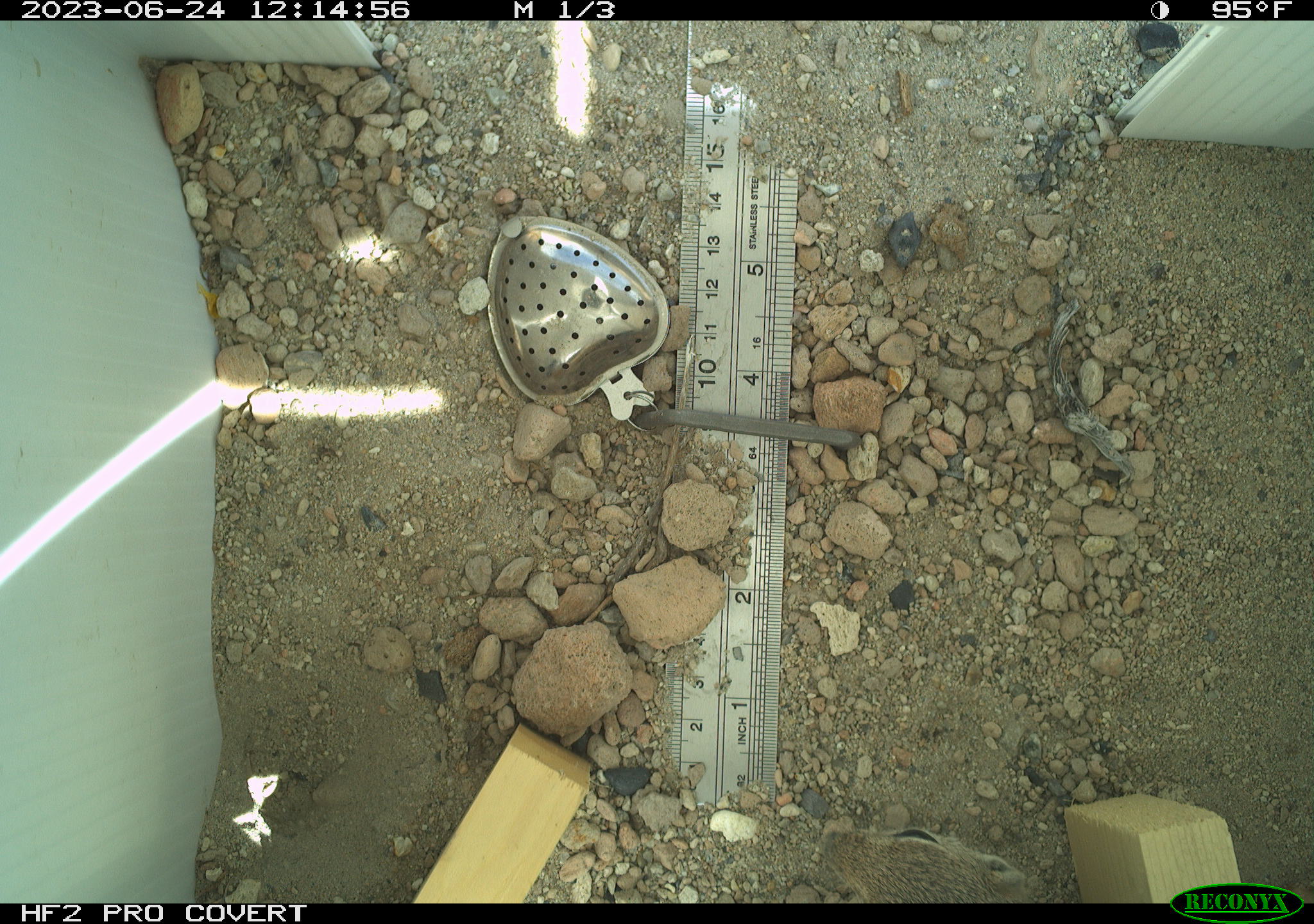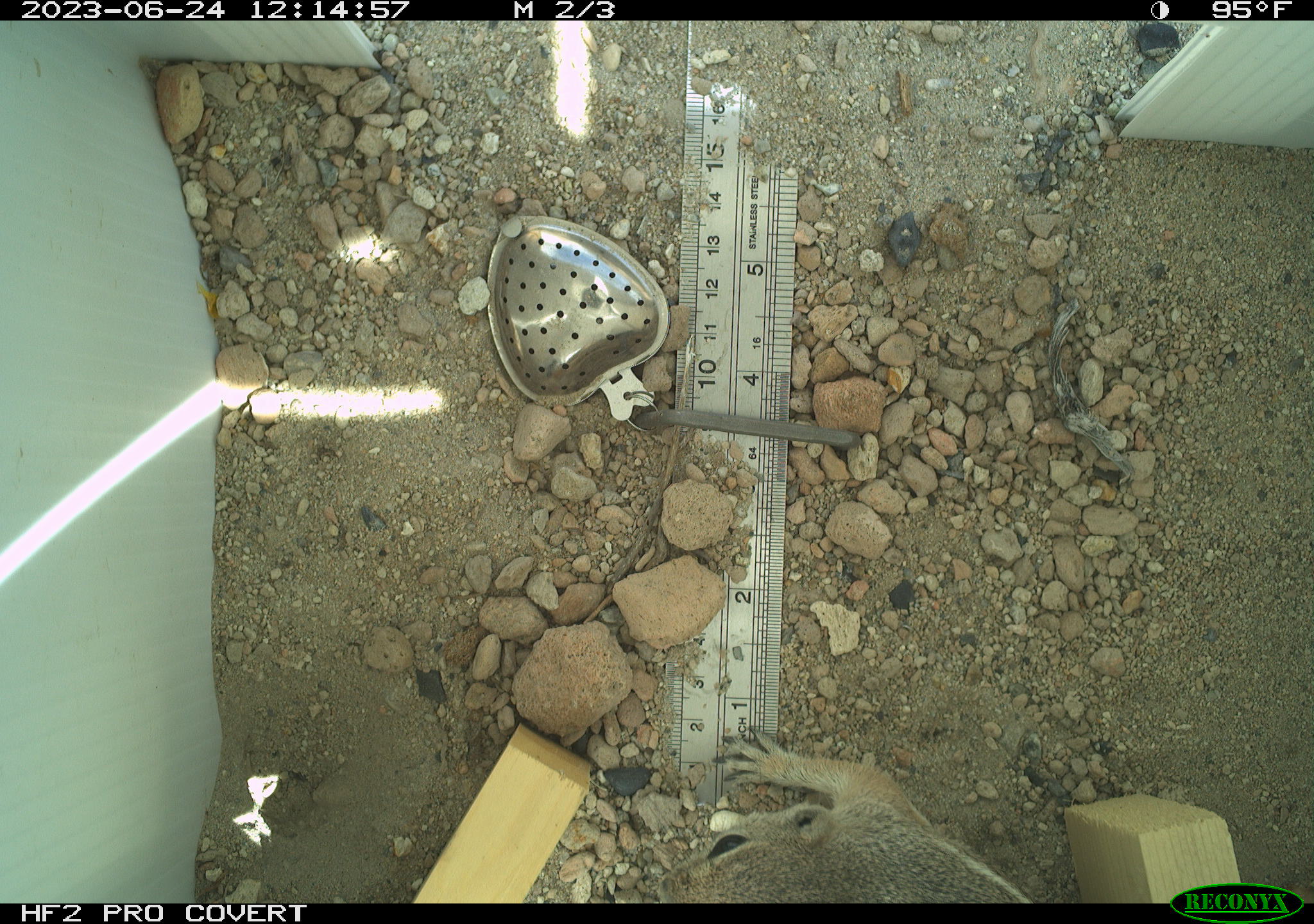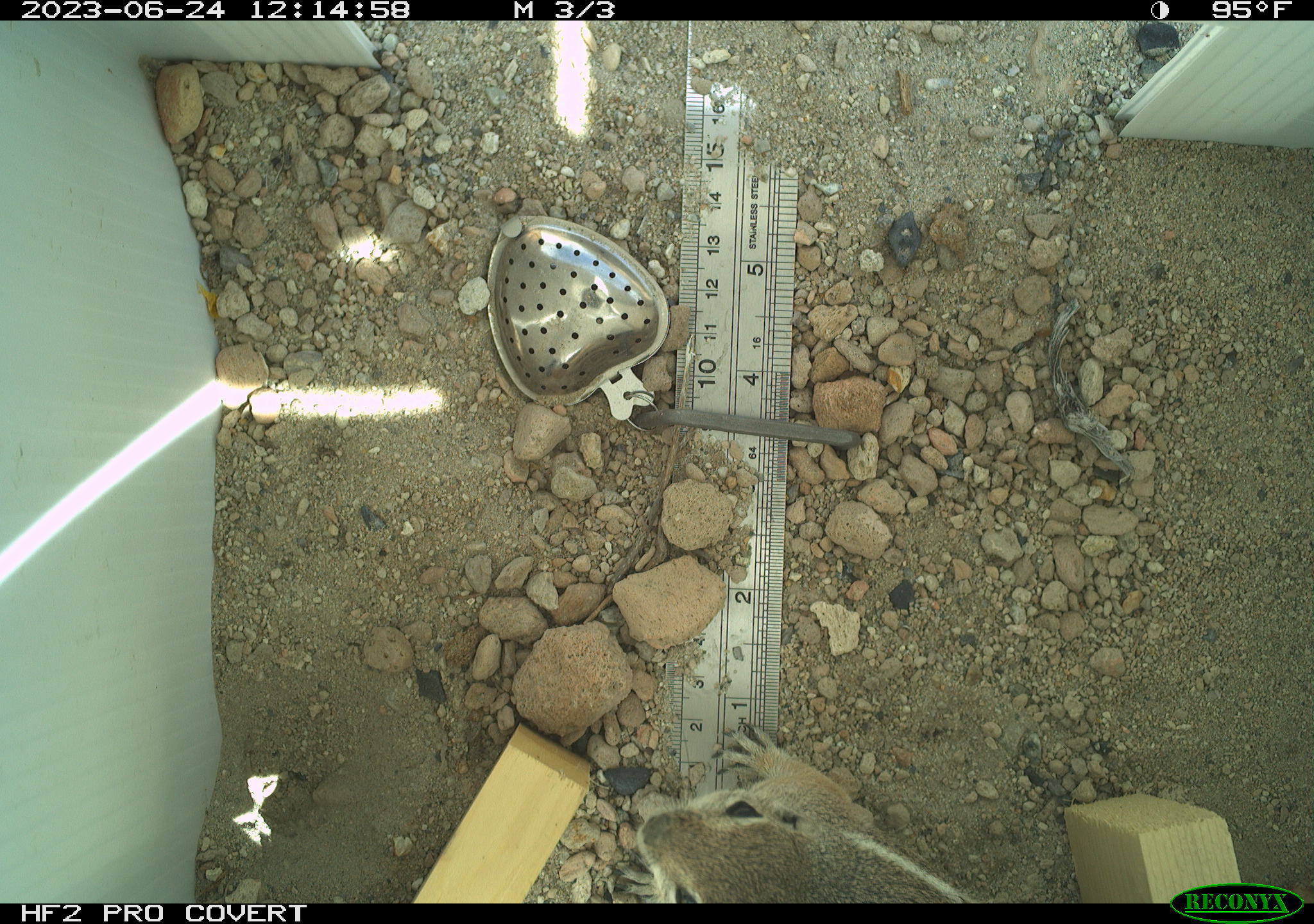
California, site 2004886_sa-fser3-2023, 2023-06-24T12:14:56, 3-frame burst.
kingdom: Animalia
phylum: Chordata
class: Mammalia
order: Rodentia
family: Sciuridae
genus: Ammospermophilus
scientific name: Ammospermophilus leucurus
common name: white-tailed antelope squirrel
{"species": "white-tailed antelope squirrel (Ammospermophilus leucurus)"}